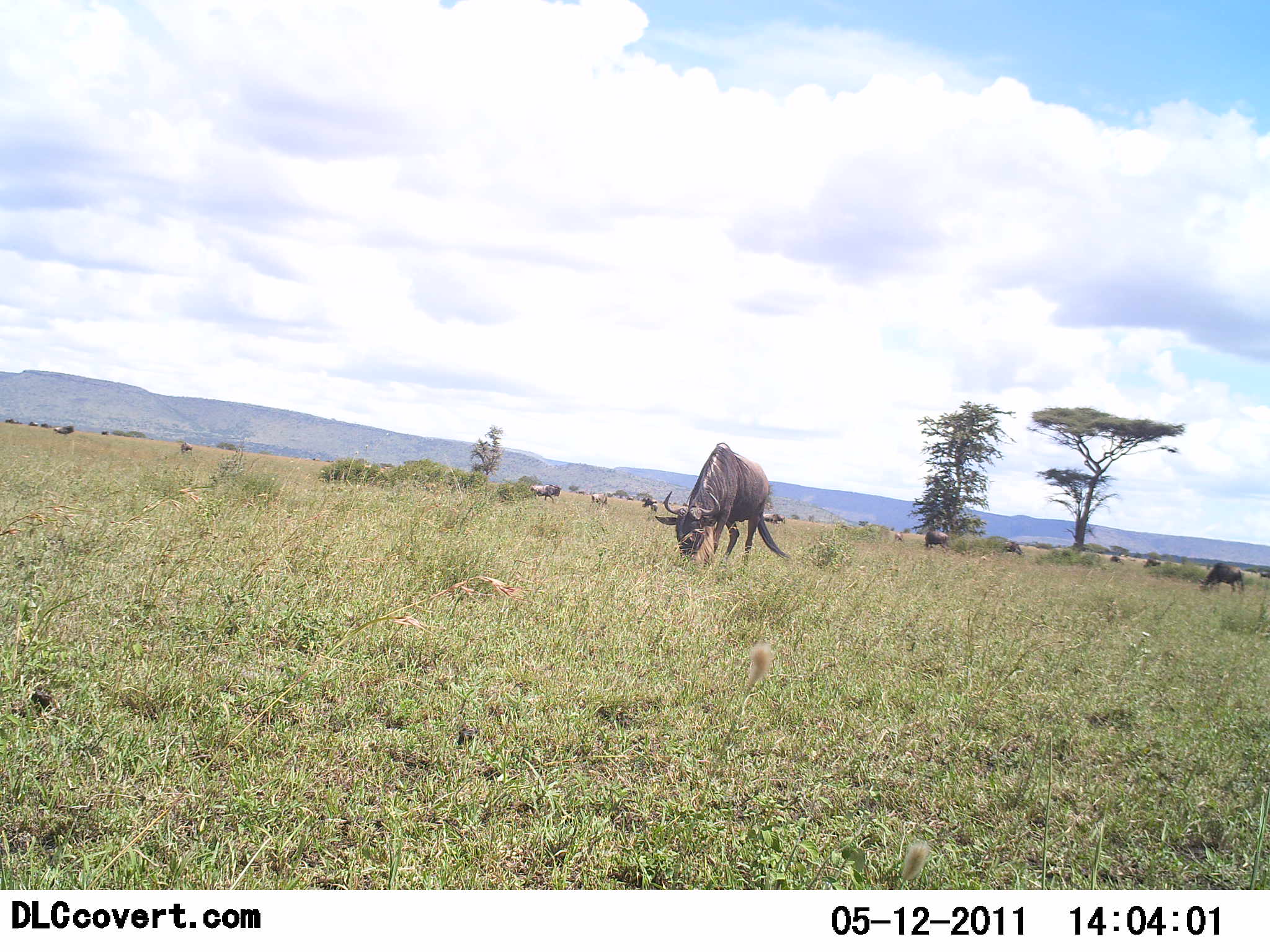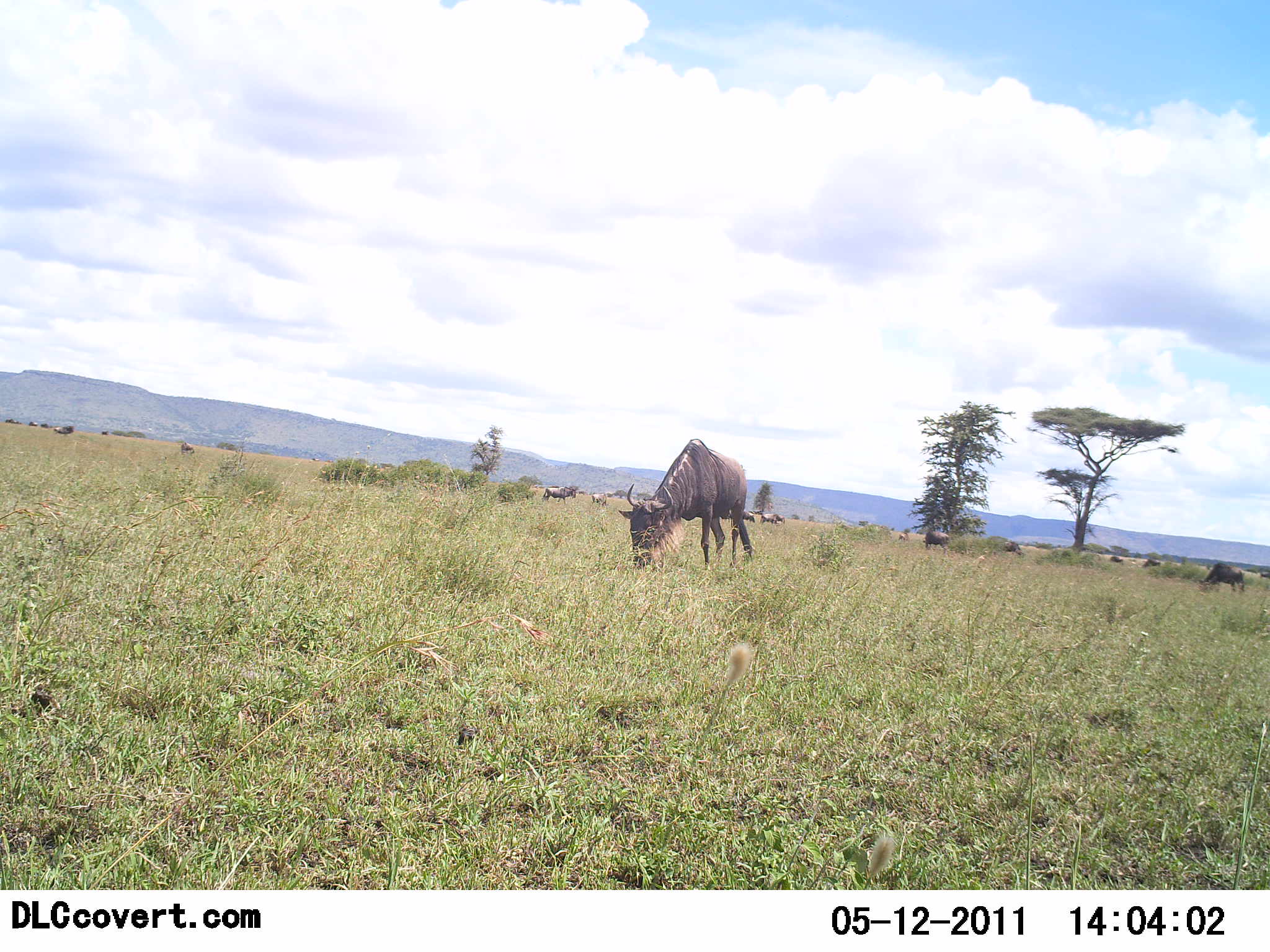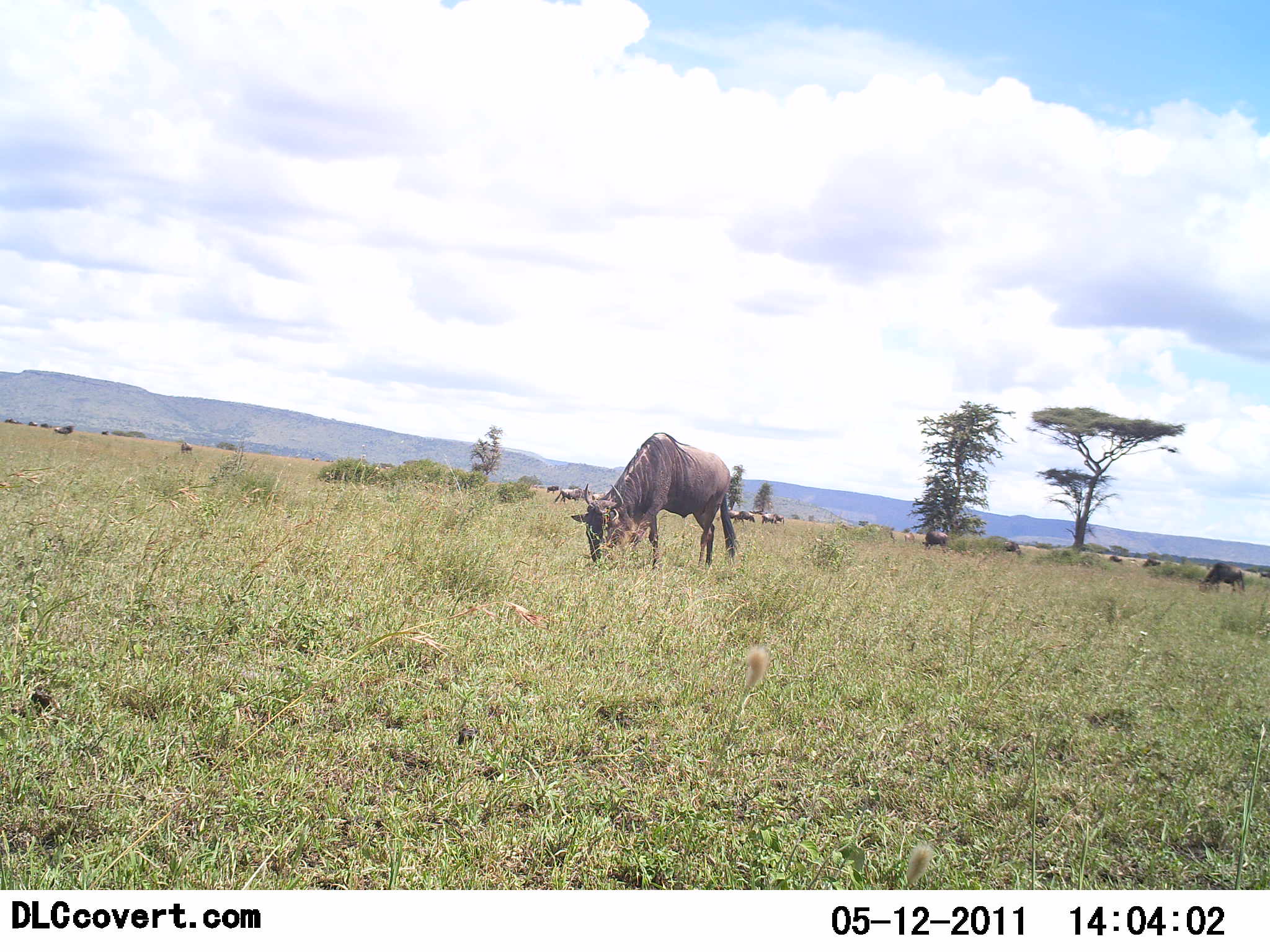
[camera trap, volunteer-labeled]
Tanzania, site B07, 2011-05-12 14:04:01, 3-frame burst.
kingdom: Animalia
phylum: Chordata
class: Mammalia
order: Artiodactyla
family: Bovidae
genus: Connochaetes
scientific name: Connochaetes taurinus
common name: blue wildebeest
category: wildebeest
Wildebeest (blue wildebeest) (Connochaetes taurinus), count 11-50. Behavior (volunteer vote fractions): standing 62%, resting 0%, moving 46%, interacting 0%. Young present (vote fraction): 0%. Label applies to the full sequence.